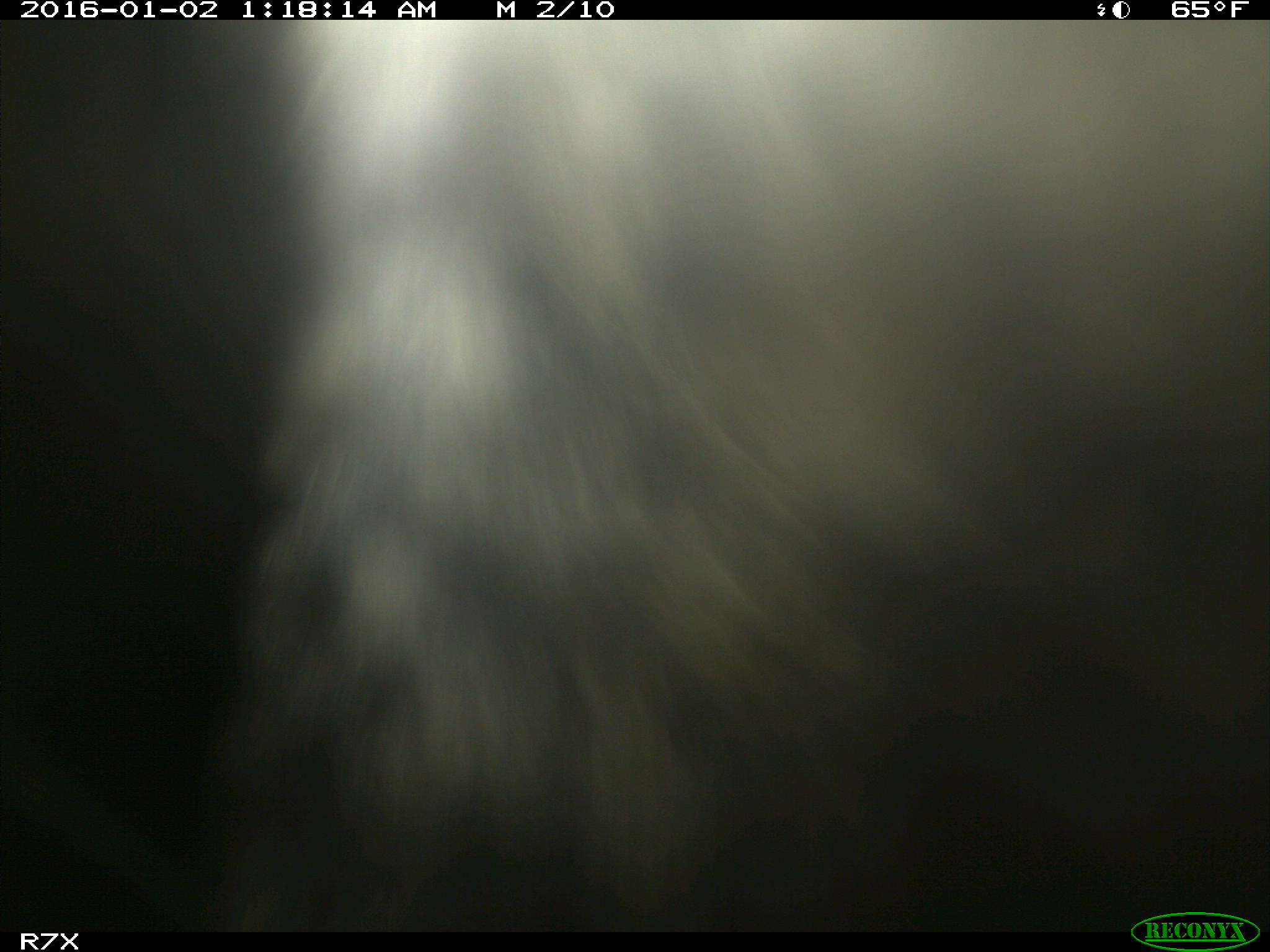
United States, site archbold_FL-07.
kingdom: Animalia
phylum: Chordata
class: Mammalia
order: Artiodactyla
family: Bovidae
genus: Bos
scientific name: Bos taurus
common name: domestic cow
Bos taurus (domestic cow).